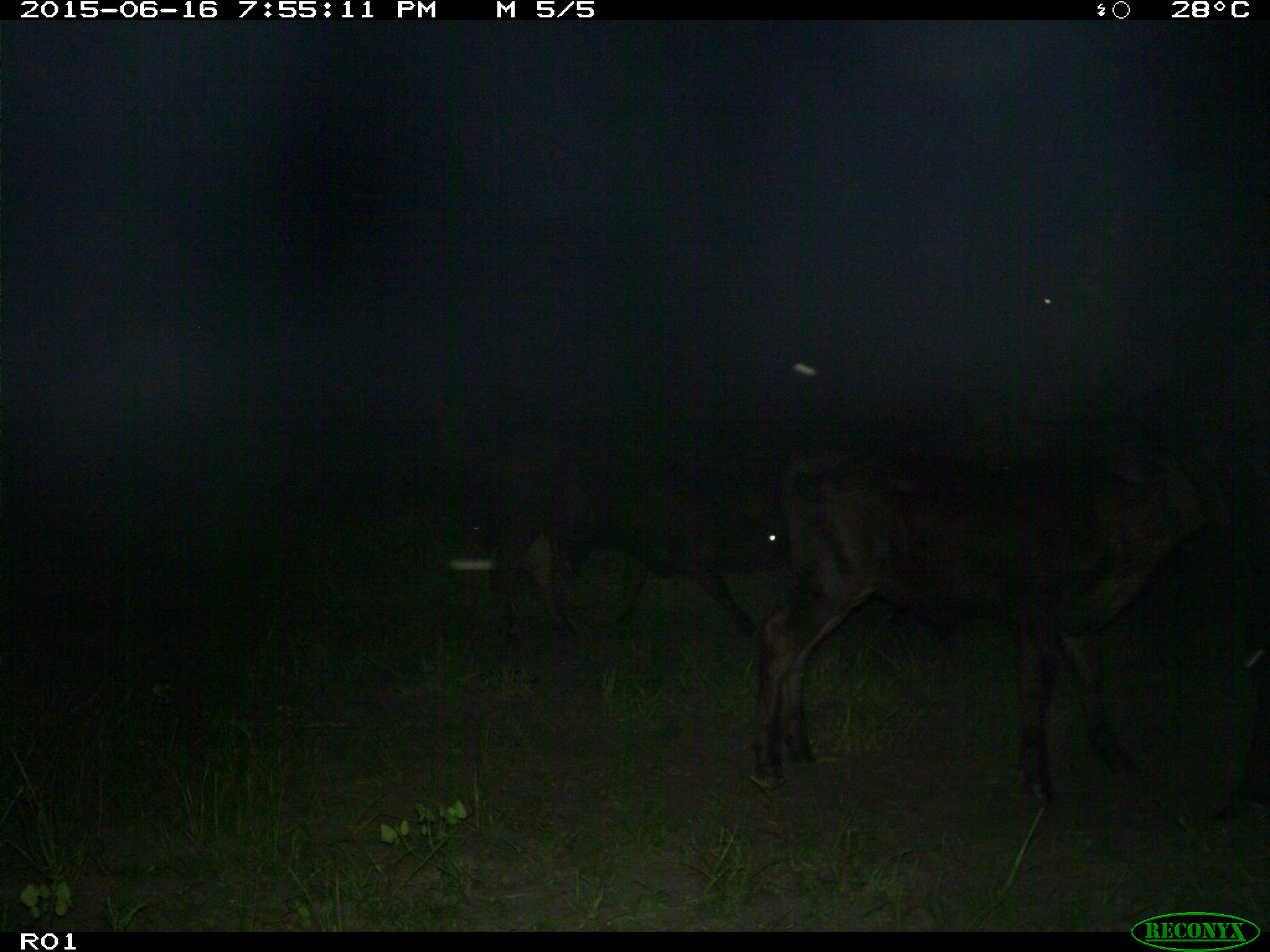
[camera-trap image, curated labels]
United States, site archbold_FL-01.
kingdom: Animalia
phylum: Chordata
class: Mammalia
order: Artiodactyla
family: Bovidae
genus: Bos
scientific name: Bos taurus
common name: domestic cow